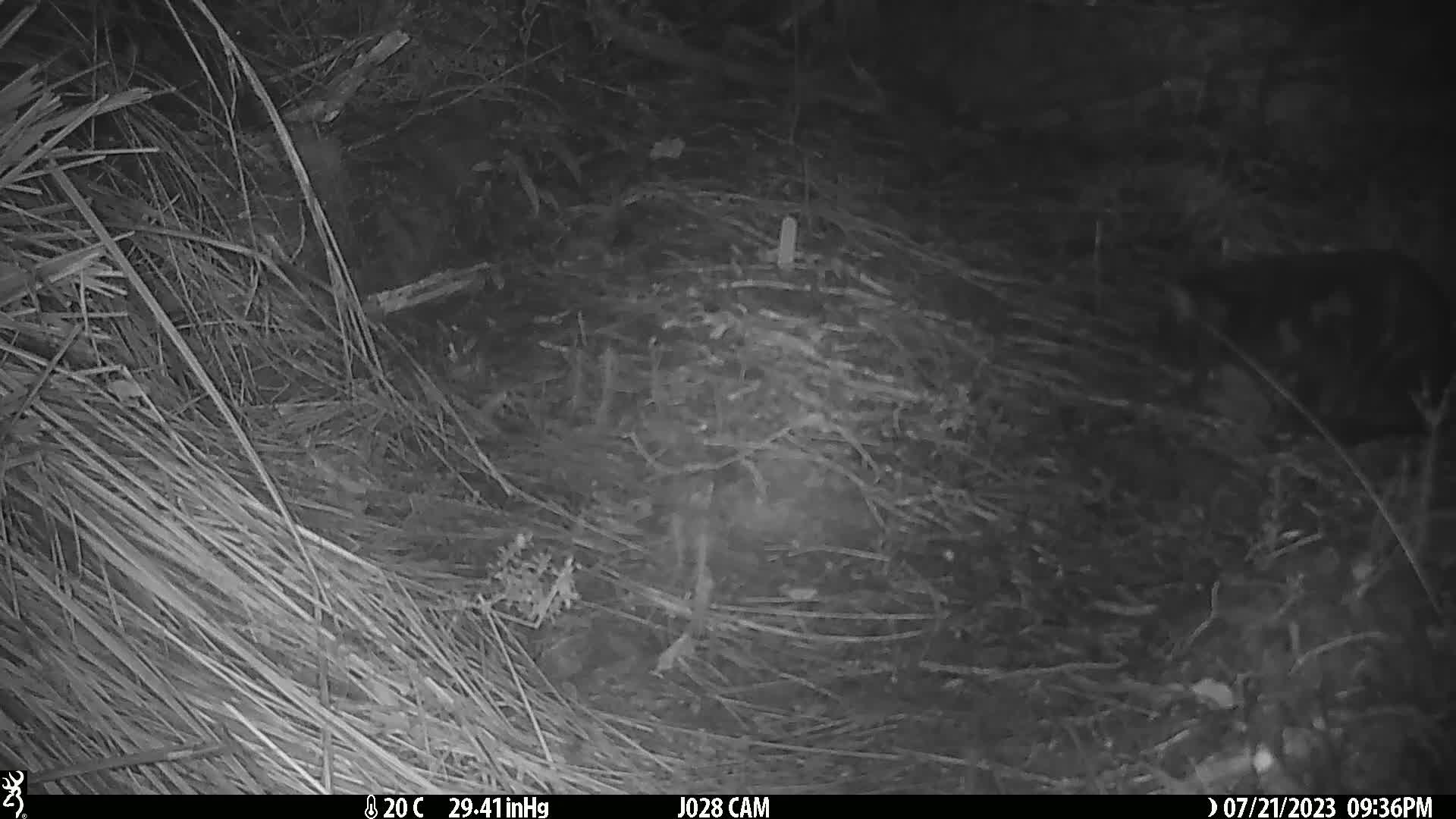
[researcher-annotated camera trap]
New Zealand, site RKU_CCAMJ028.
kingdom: Animalia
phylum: Chordata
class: Mammalia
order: Carnivora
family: Felidae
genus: Felis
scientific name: Felis catus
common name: domestic cat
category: cat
Cat (domestic cat) (Felis catus).